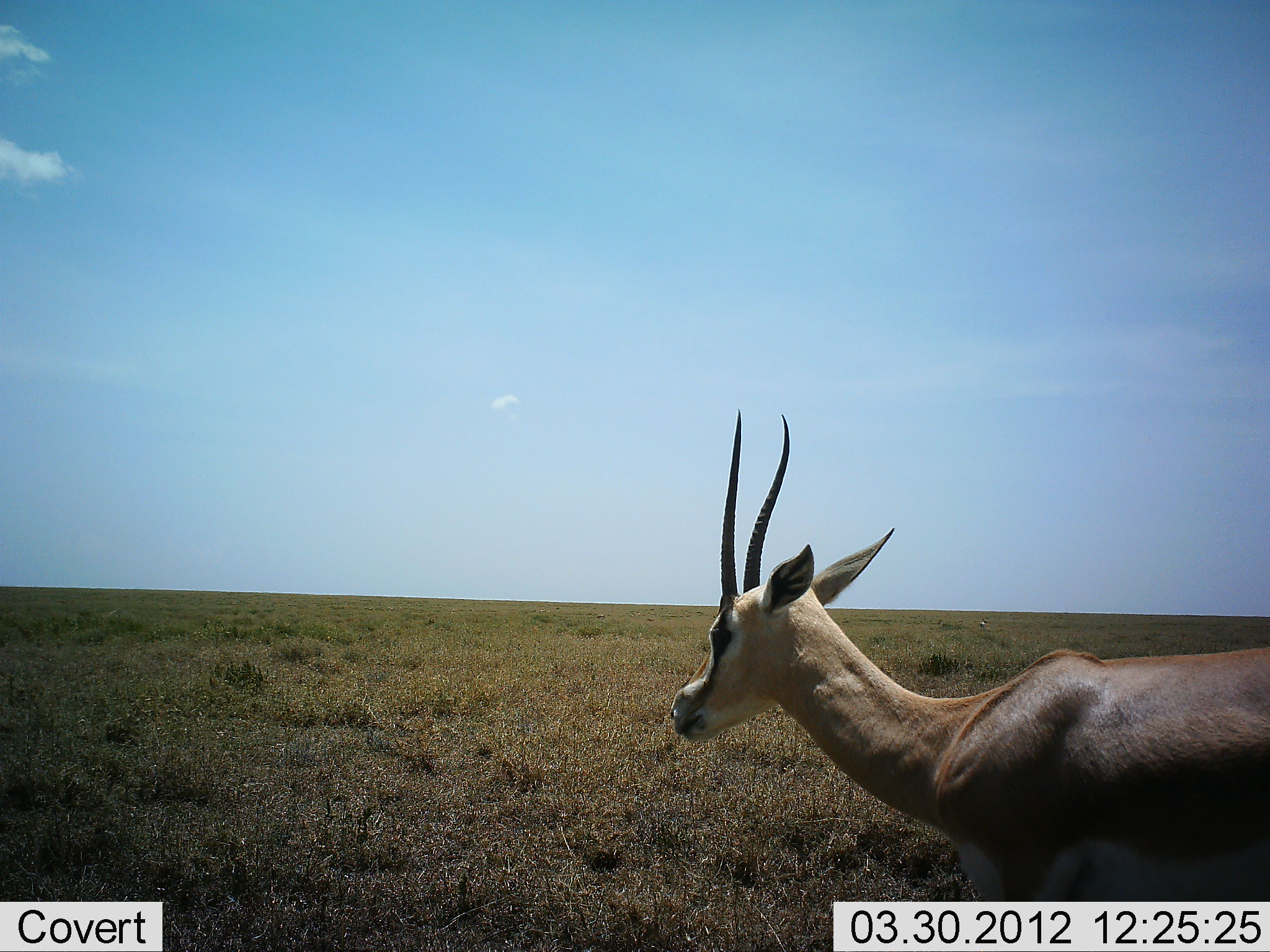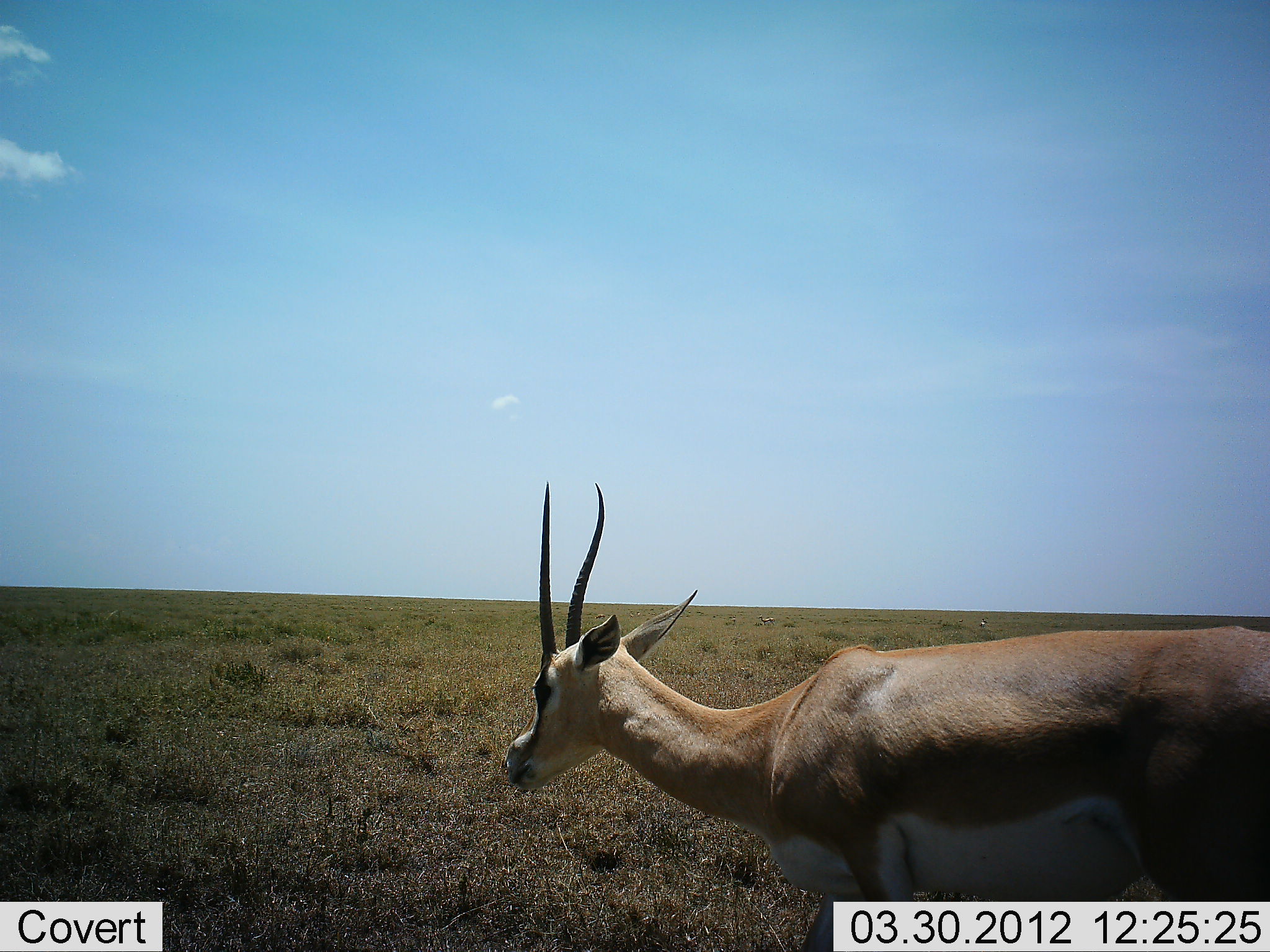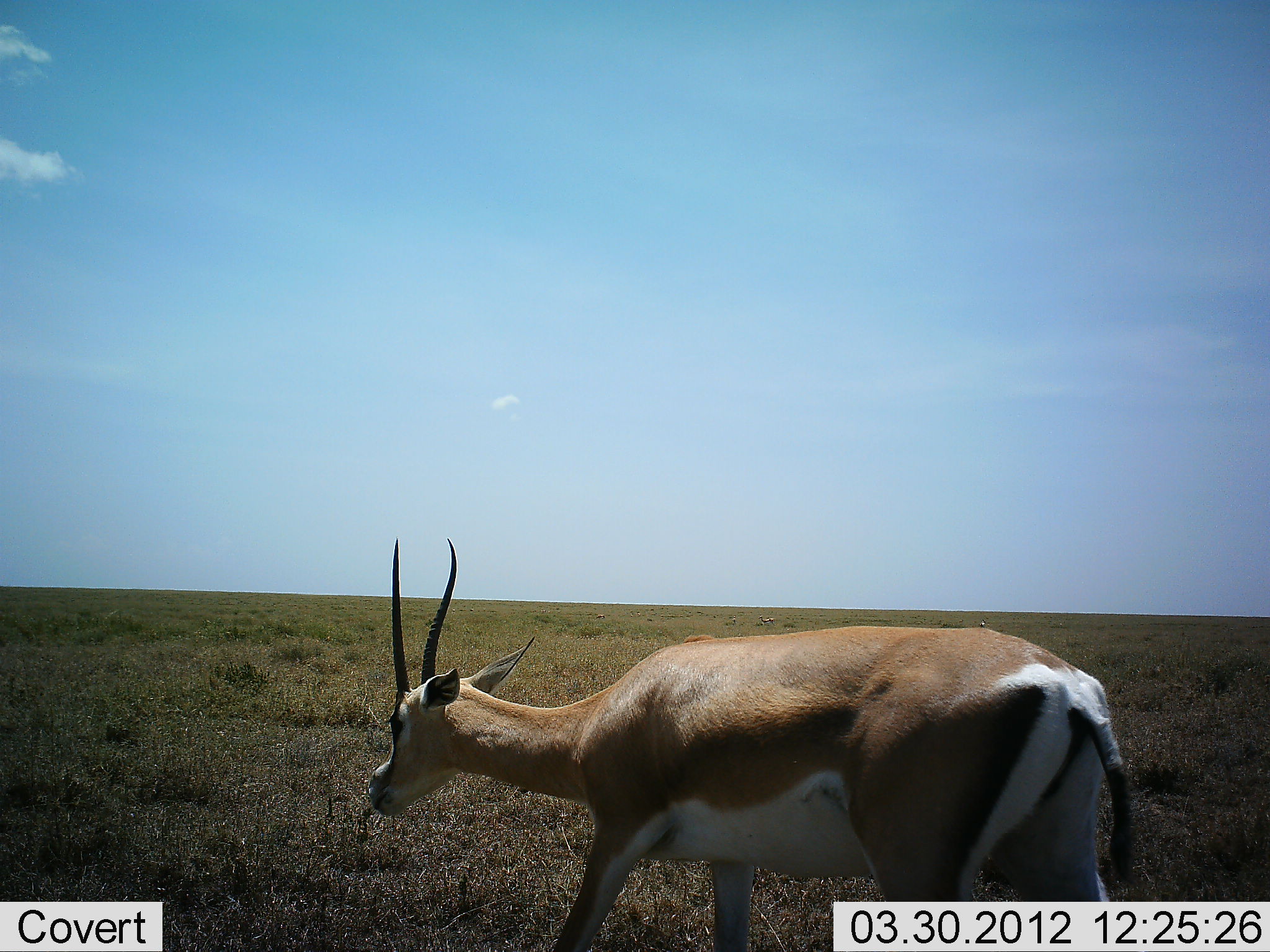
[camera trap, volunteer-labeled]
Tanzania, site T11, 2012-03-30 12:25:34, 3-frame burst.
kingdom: Animalia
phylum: Chordata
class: Mammalia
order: Artiodactyla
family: Bovidae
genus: Nanger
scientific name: Nanger granti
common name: grant's gazelle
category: gazellegrants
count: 1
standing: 9%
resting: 0%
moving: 91%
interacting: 0%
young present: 0%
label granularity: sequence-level